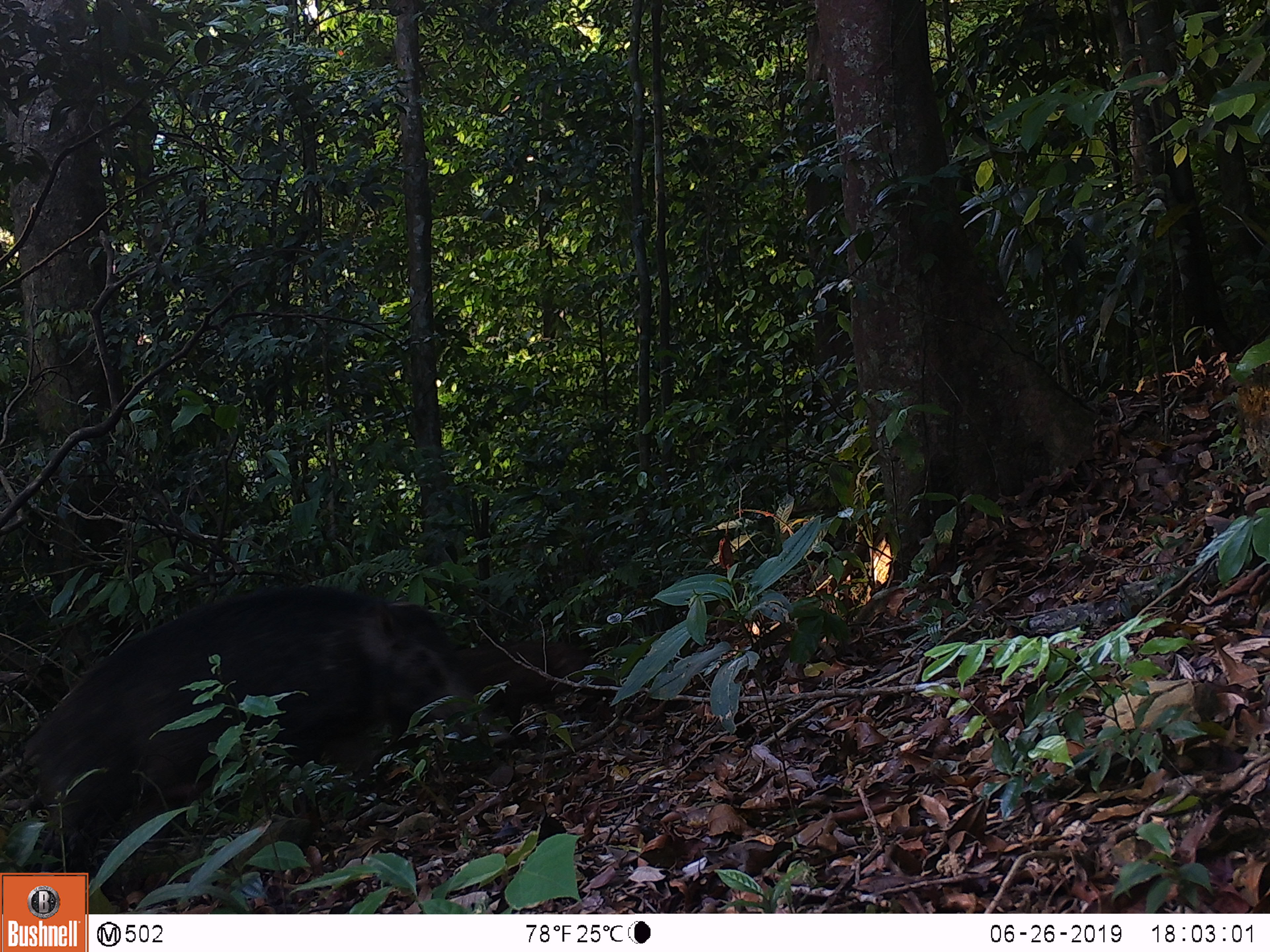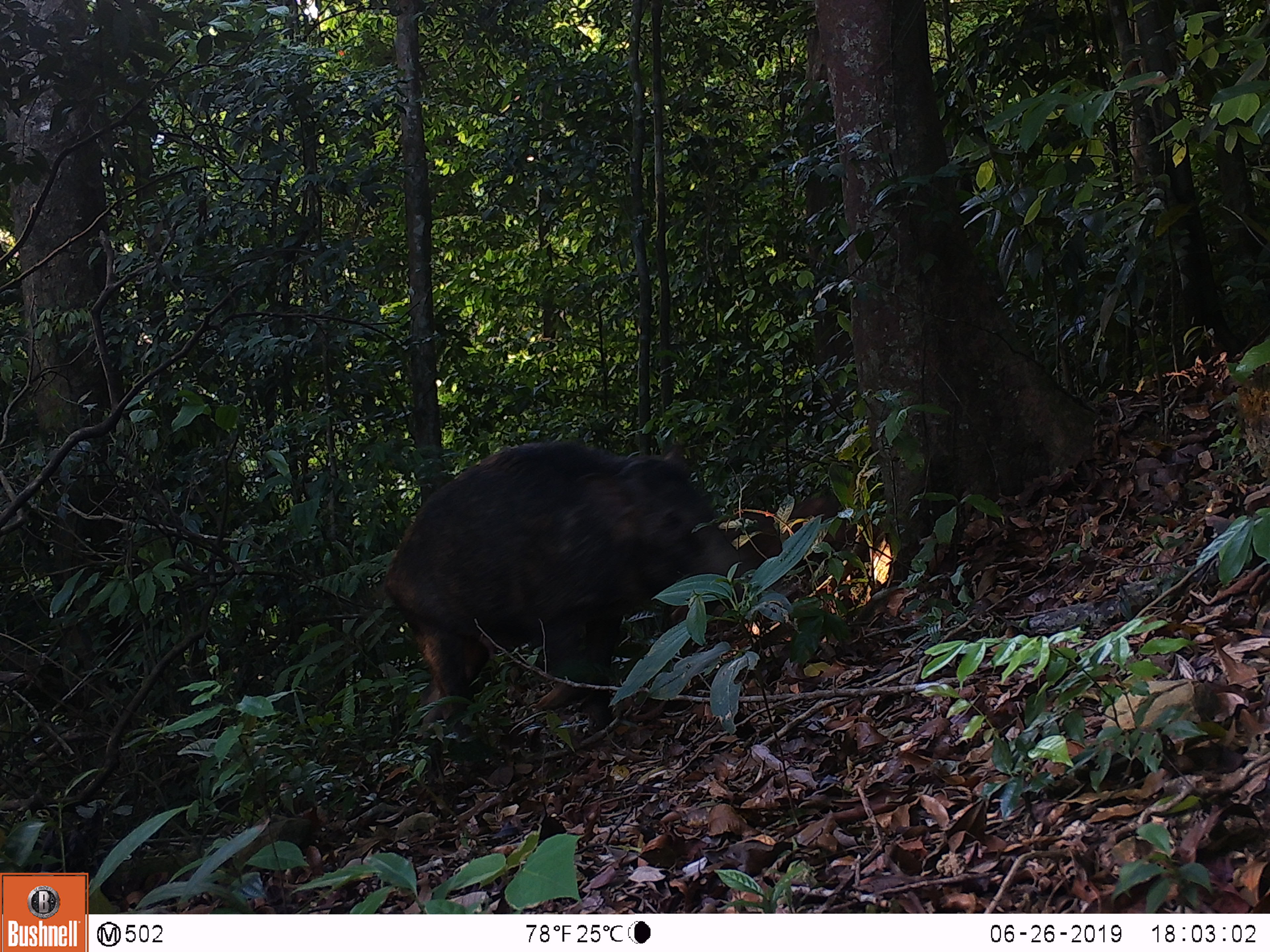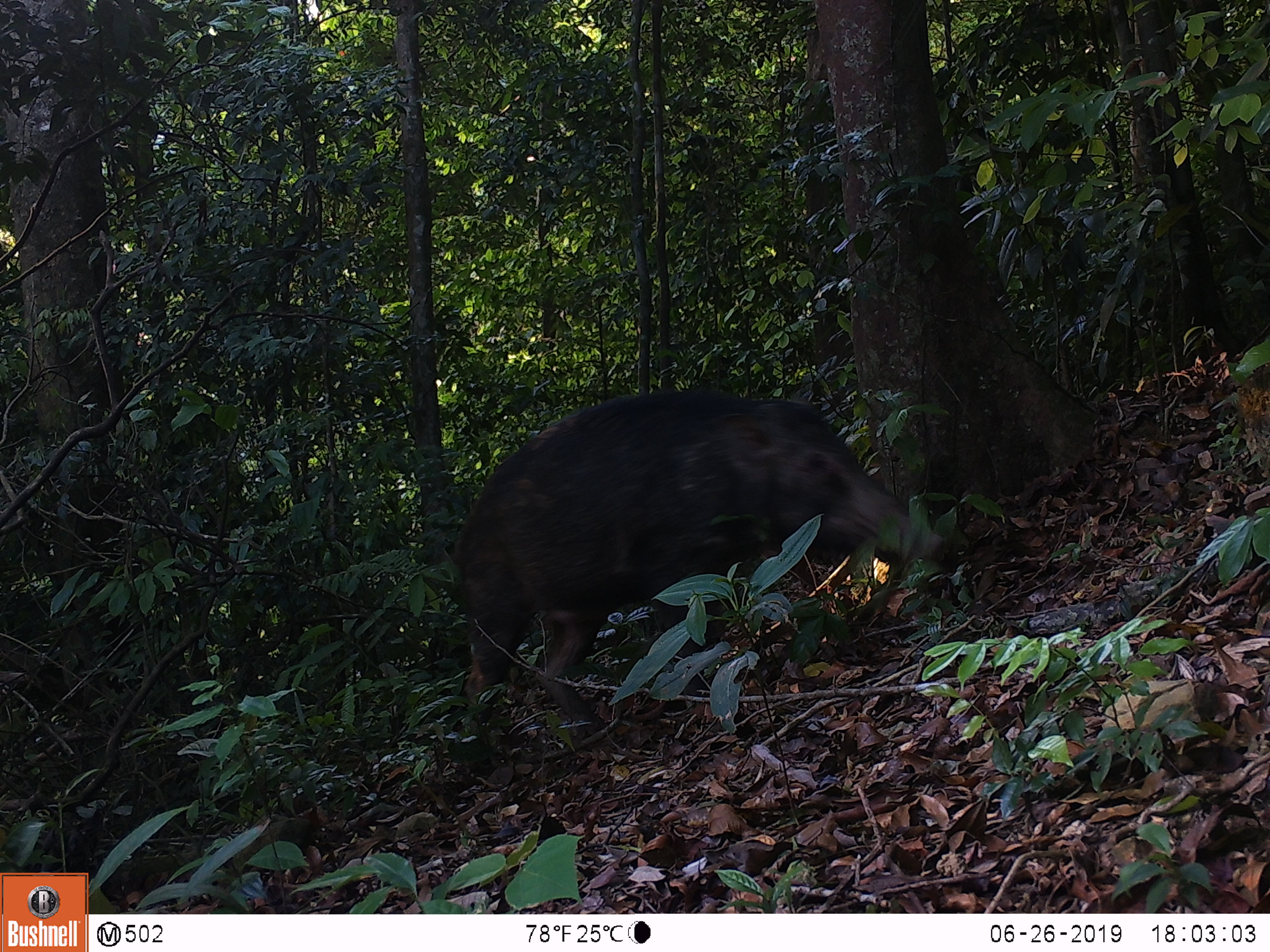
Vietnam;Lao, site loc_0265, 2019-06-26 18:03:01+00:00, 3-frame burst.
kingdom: Animalia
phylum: Chordata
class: Mammalia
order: Artiodactyla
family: Suidae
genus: Sus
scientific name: Sus scrofa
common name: eurasian wild pig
Eurasian wild pig (Sus scrofa). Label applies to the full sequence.